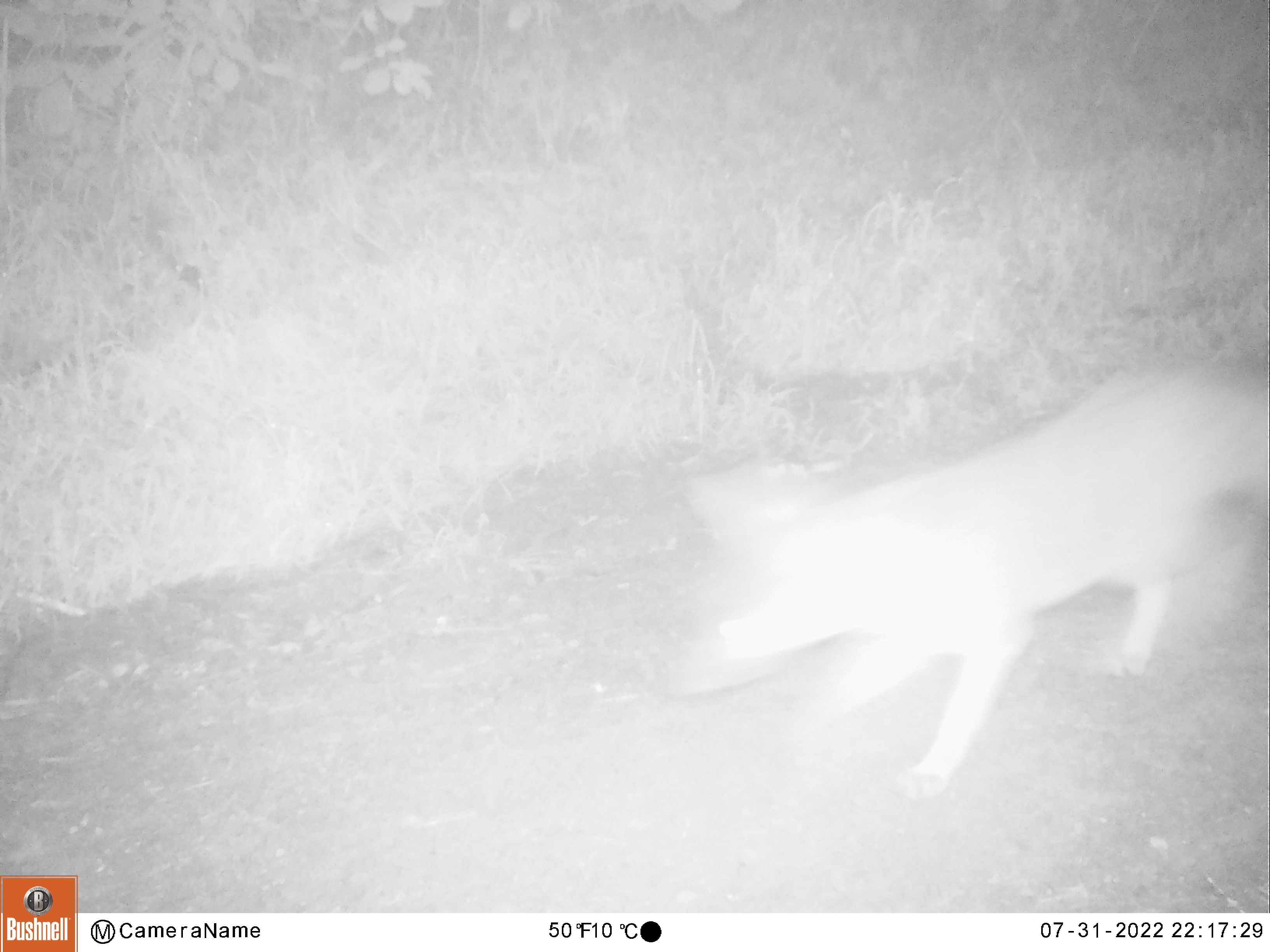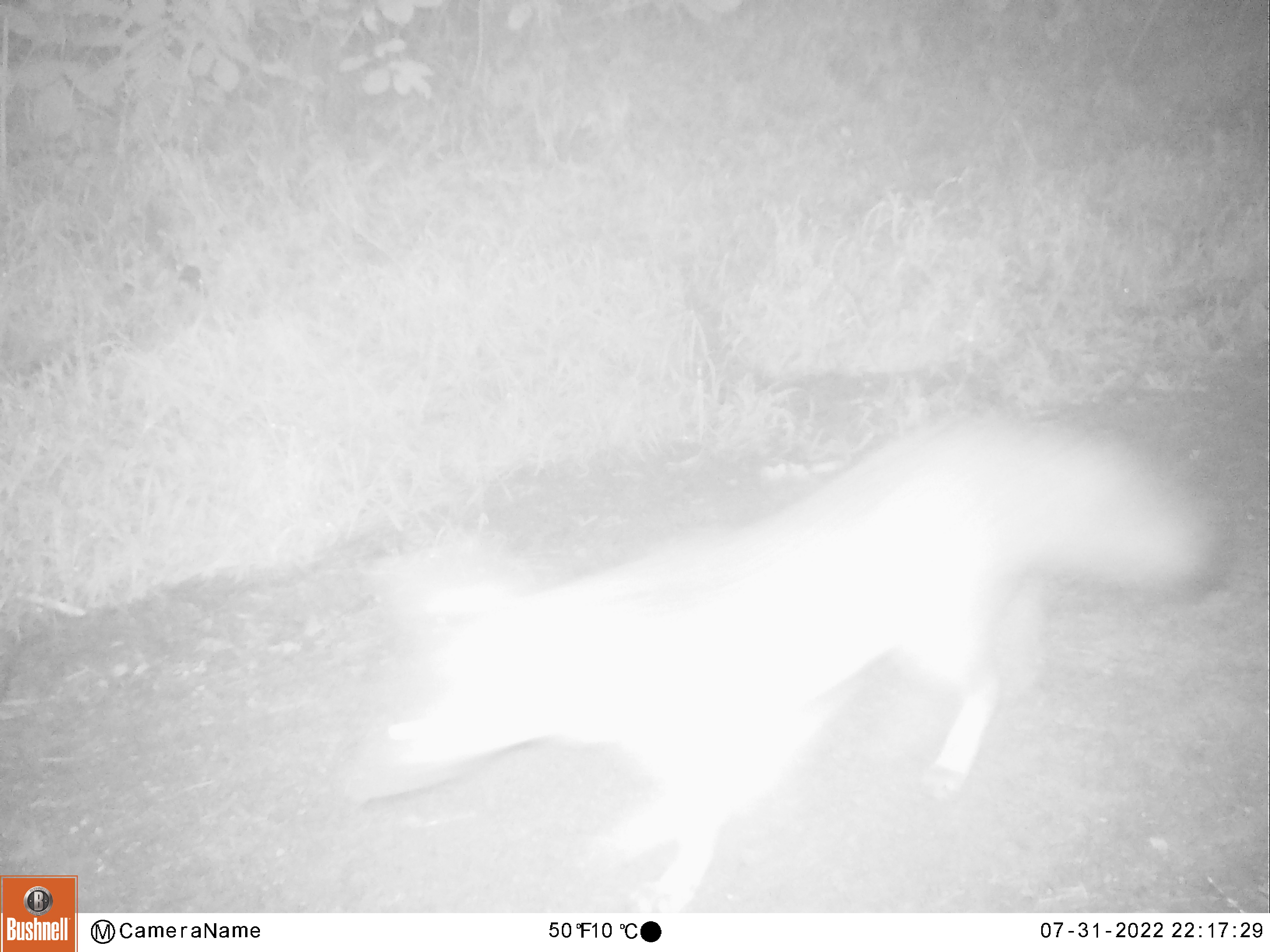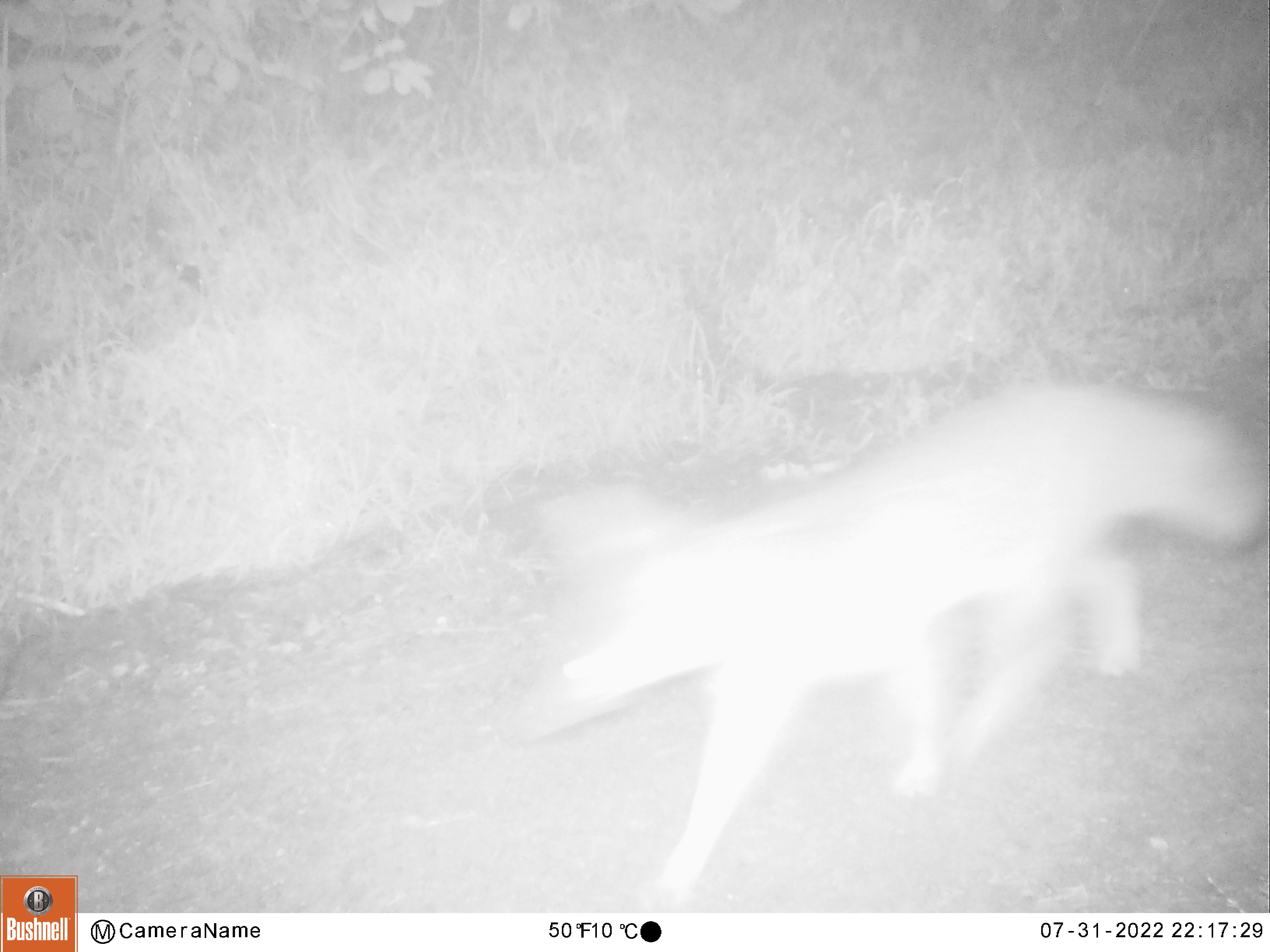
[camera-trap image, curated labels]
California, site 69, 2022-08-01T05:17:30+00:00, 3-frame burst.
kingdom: Animalia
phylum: Chordata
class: Mammalia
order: Carnivora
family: Canidae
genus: Urocyon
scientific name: Urocyon cinereoargenteus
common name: gray fox